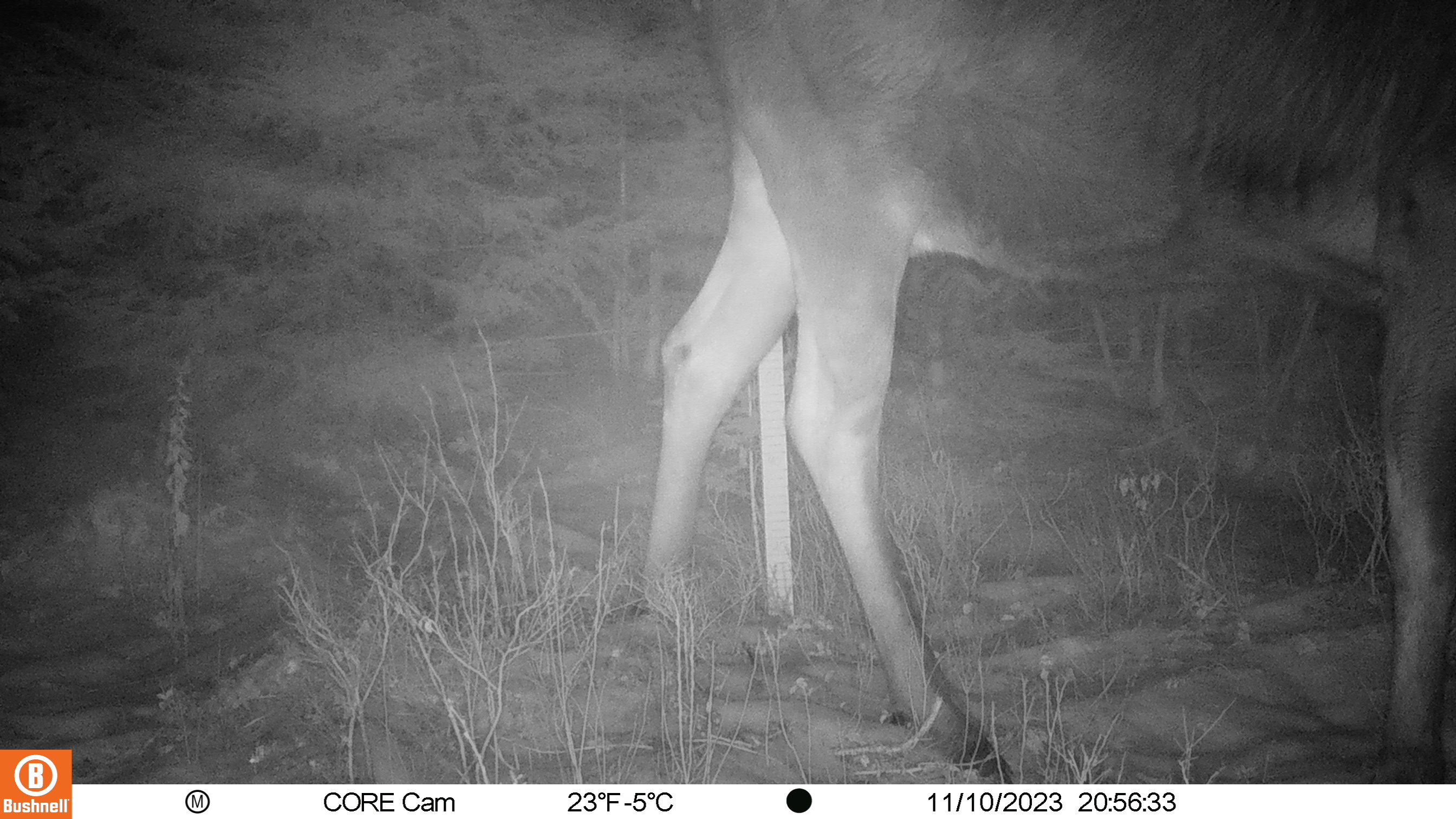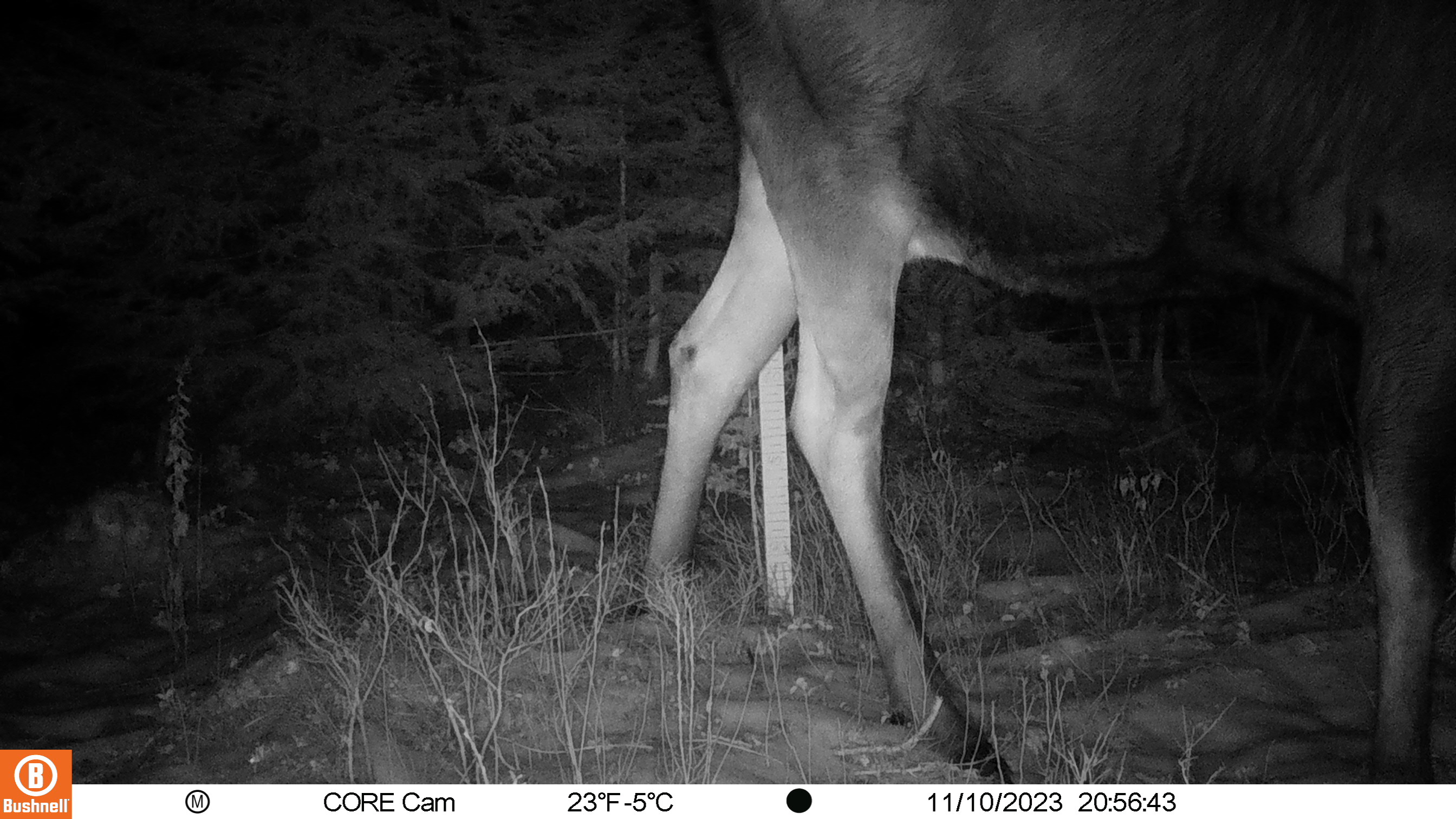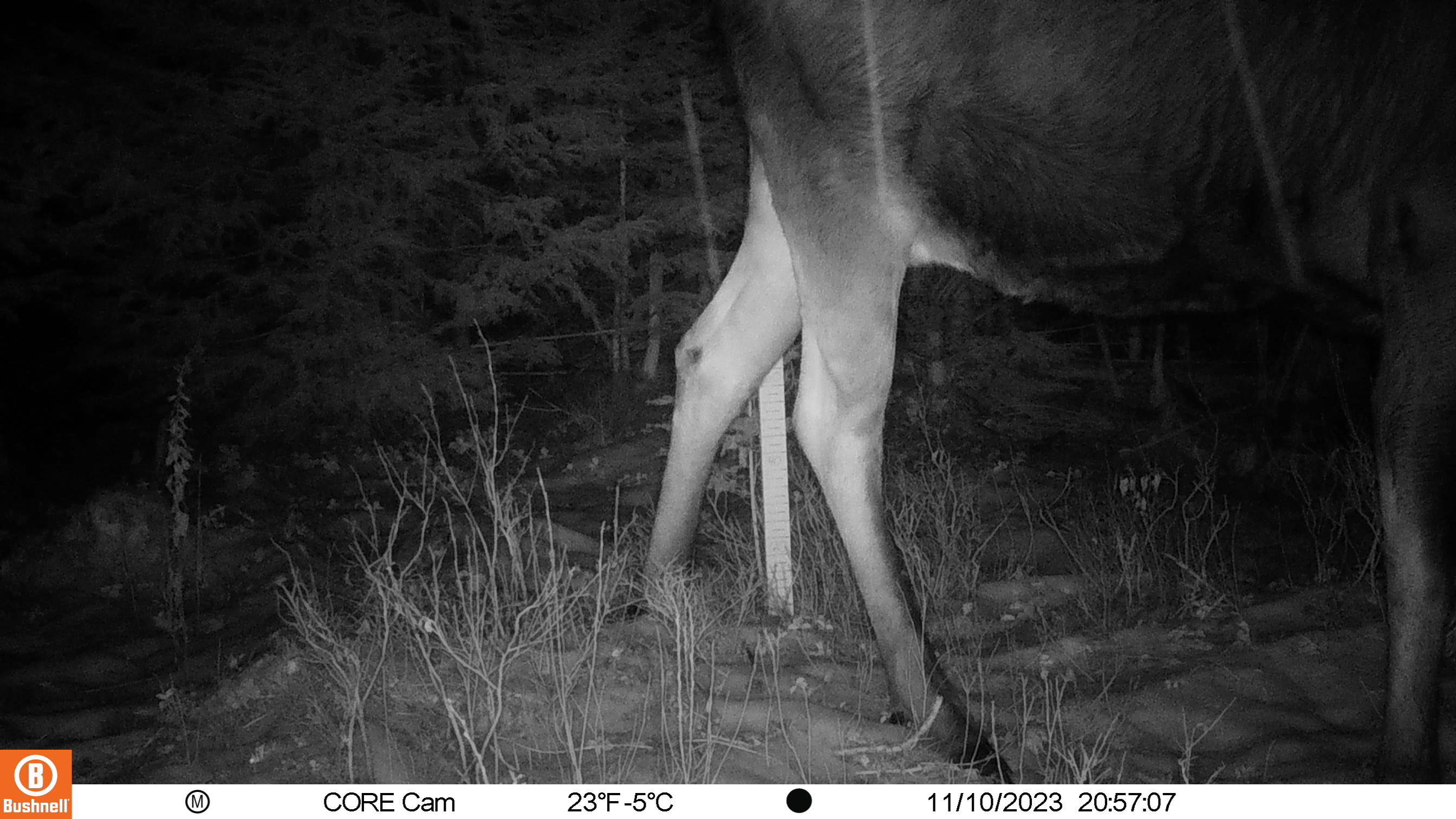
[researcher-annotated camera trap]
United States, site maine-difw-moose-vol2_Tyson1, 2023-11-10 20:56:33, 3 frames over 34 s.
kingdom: Animalia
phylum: Chordata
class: Mammalia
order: Artiodactyla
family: Cervidae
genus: Alces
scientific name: Alces alces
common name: moose